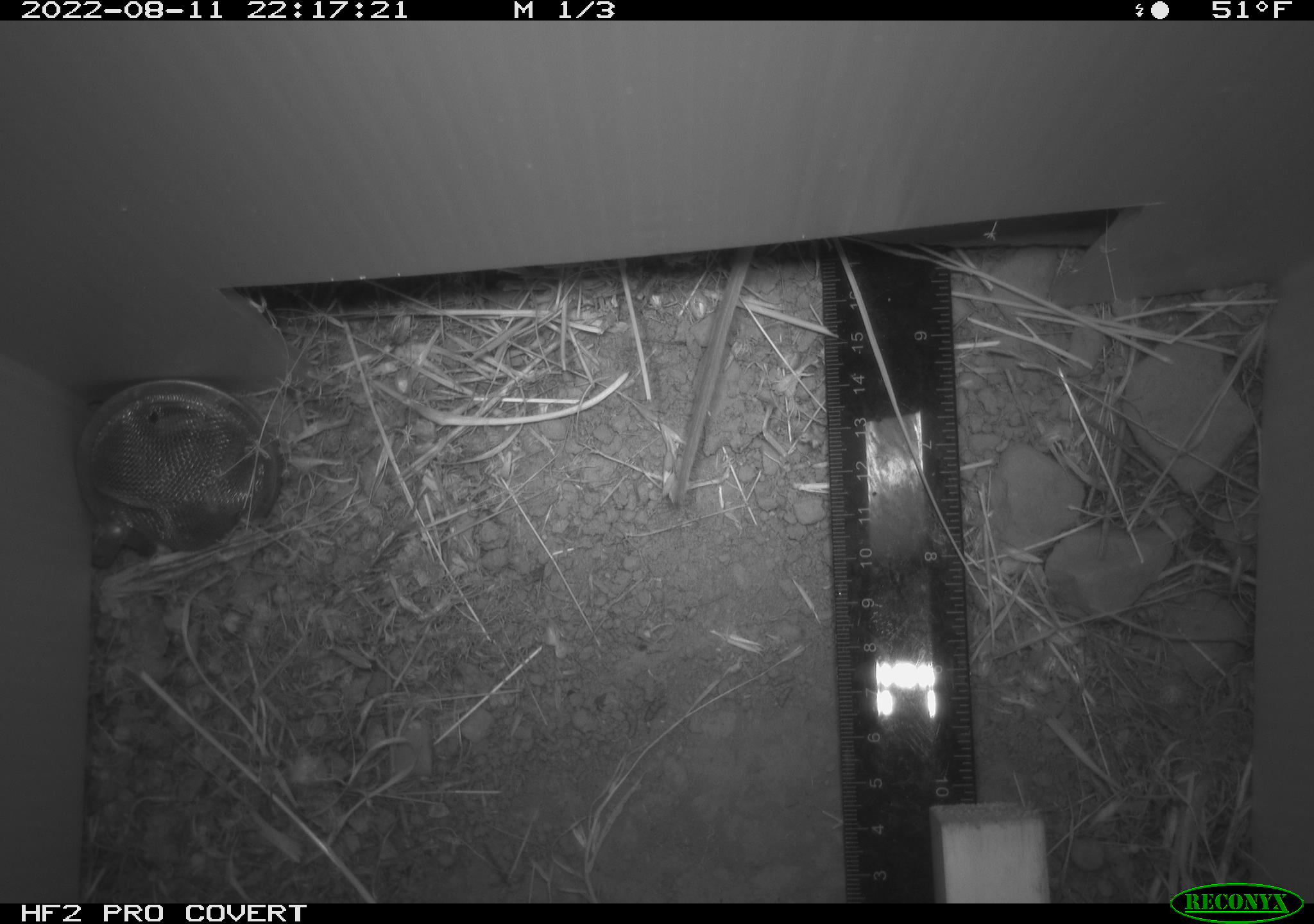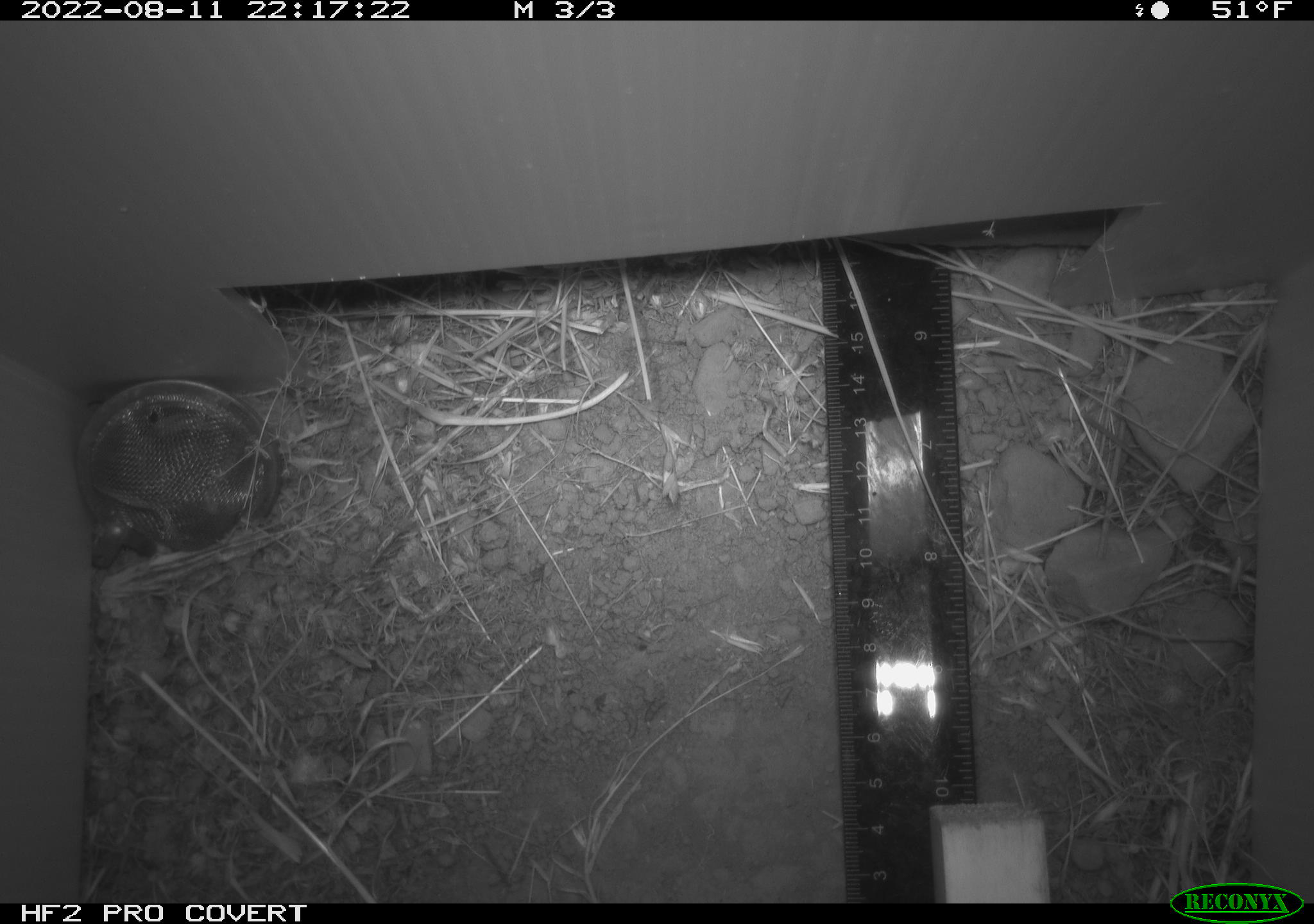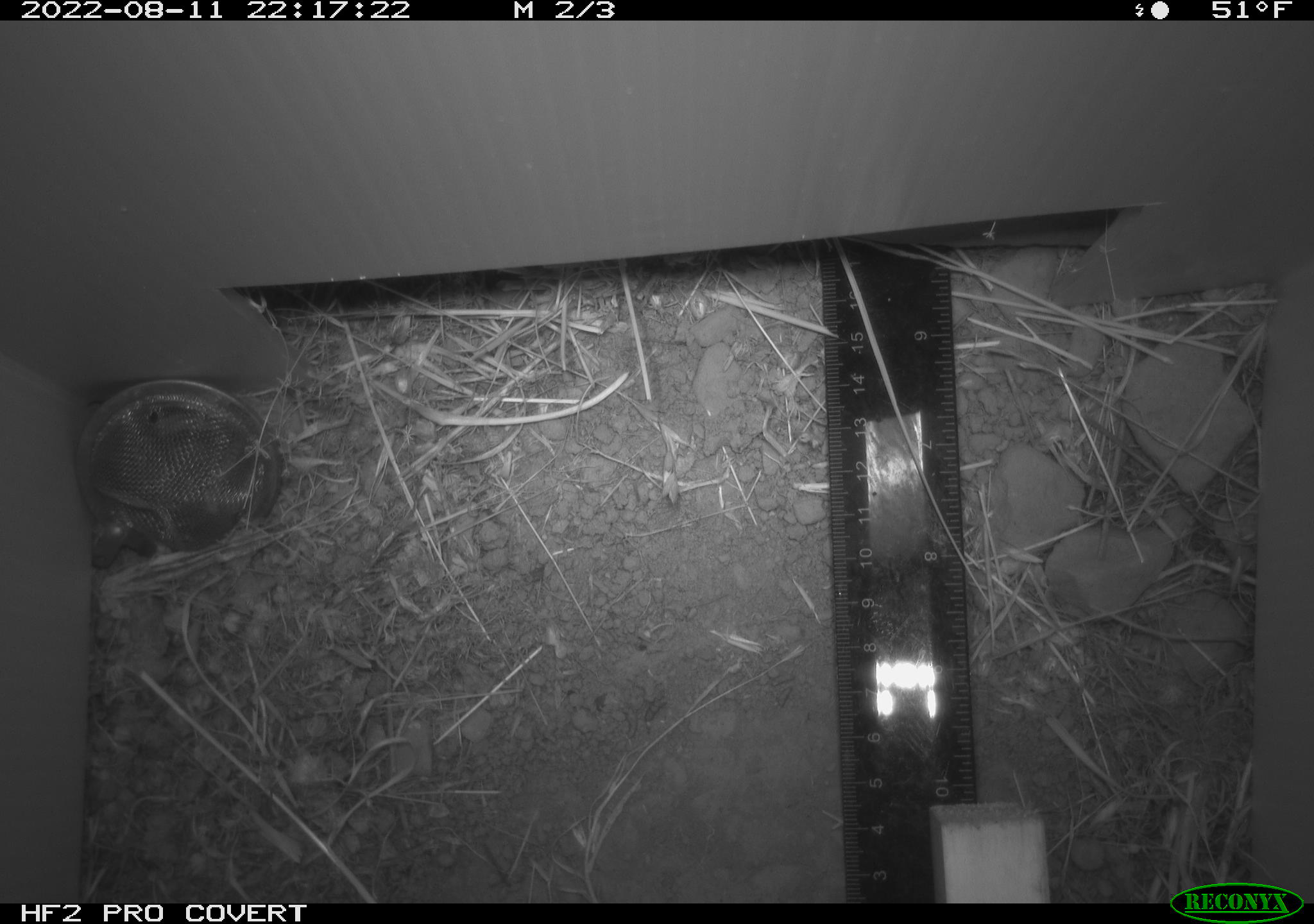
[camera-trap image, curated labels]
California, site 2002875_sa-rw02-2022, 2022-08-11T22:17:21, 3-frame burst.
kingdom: Animalia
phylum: Chordata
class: Mammalia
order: Rodentia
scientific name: Rodentia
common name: mouse species